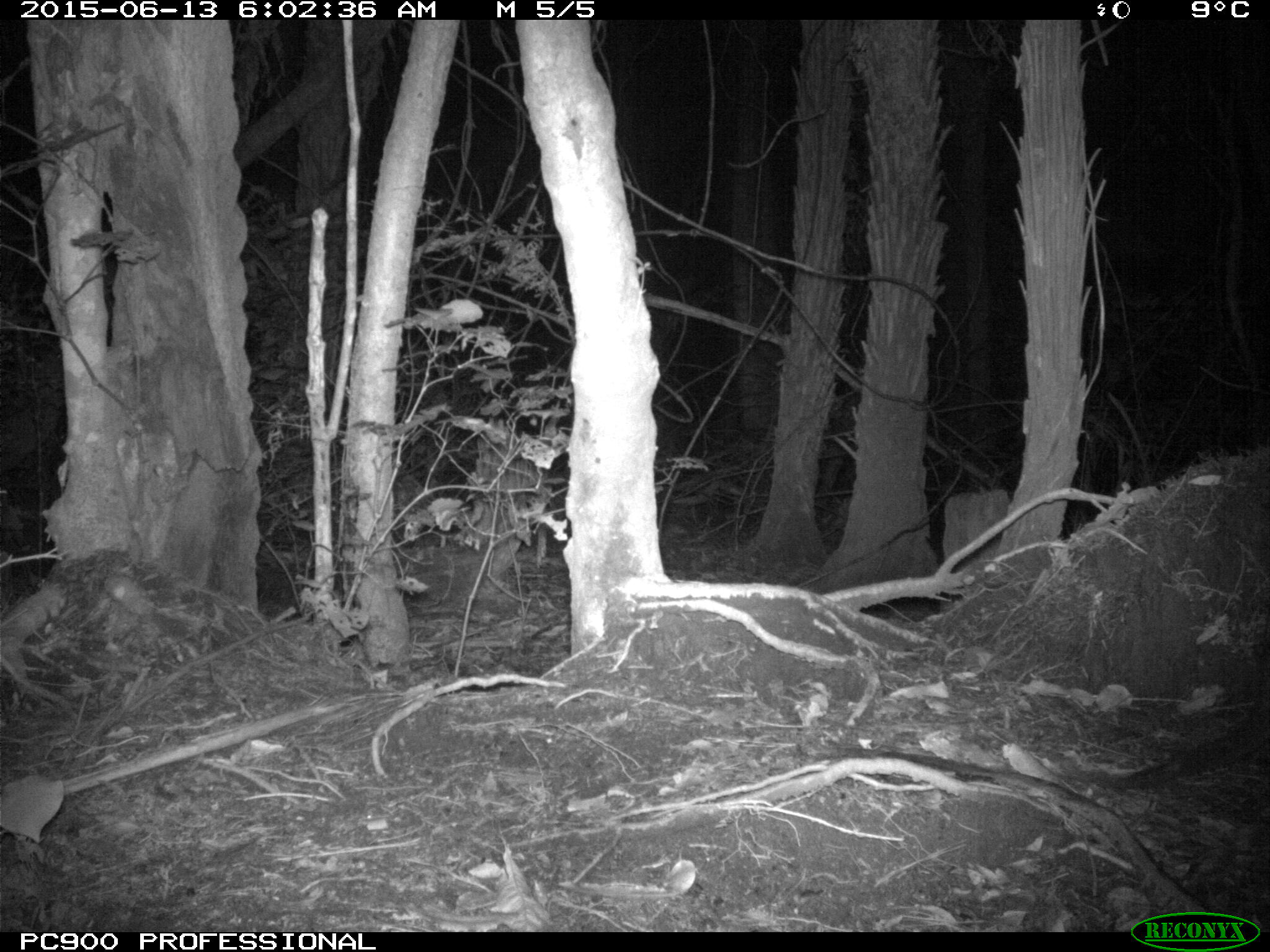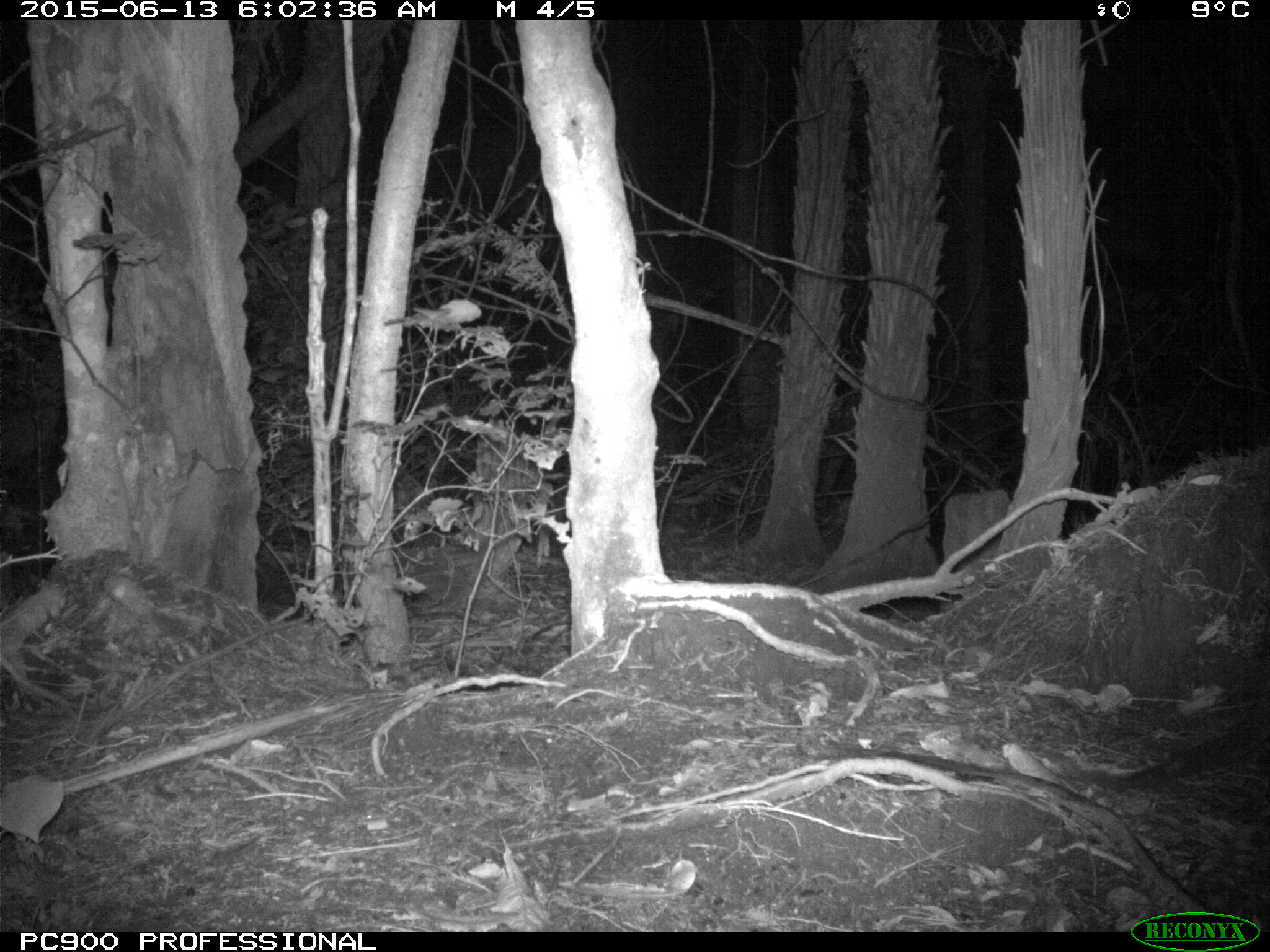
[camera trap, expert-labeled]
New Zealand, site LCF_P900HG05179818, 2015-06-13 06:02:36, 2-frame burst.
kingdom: Animalia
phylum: Chordata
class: Mammalia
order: Diprotodontia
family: Macropodidae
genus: Notamacropus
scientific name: Notamacropus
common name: wallaby